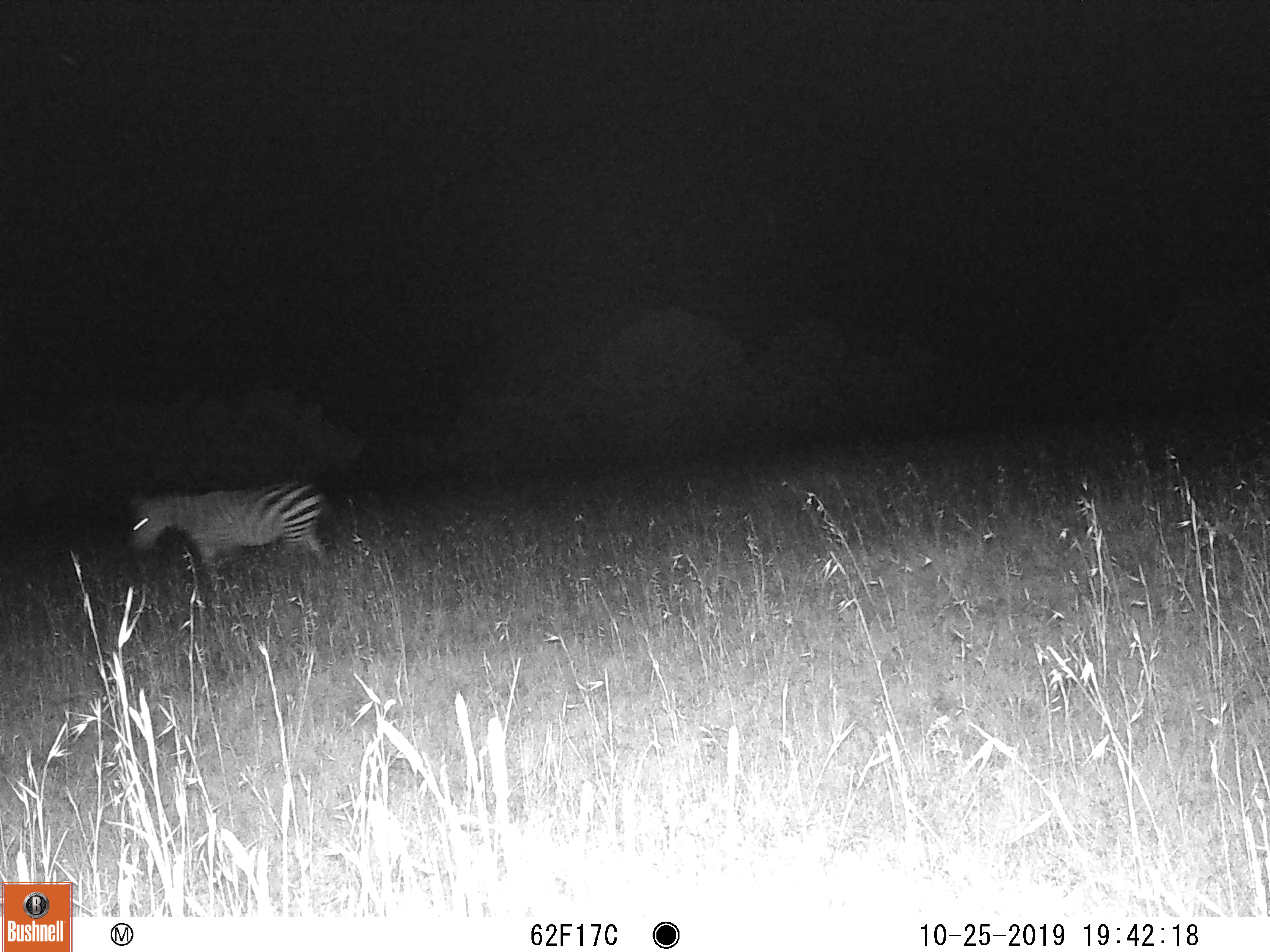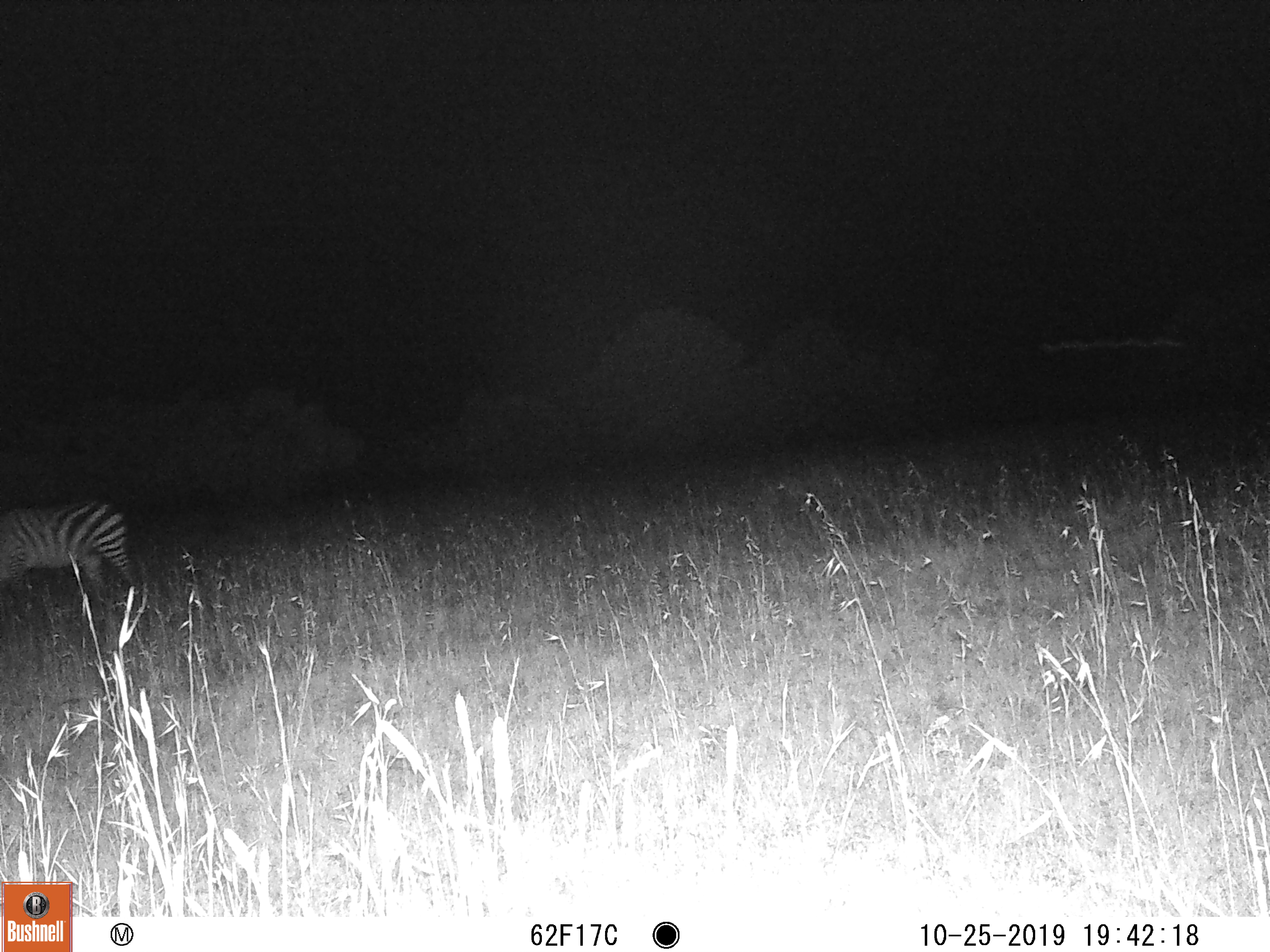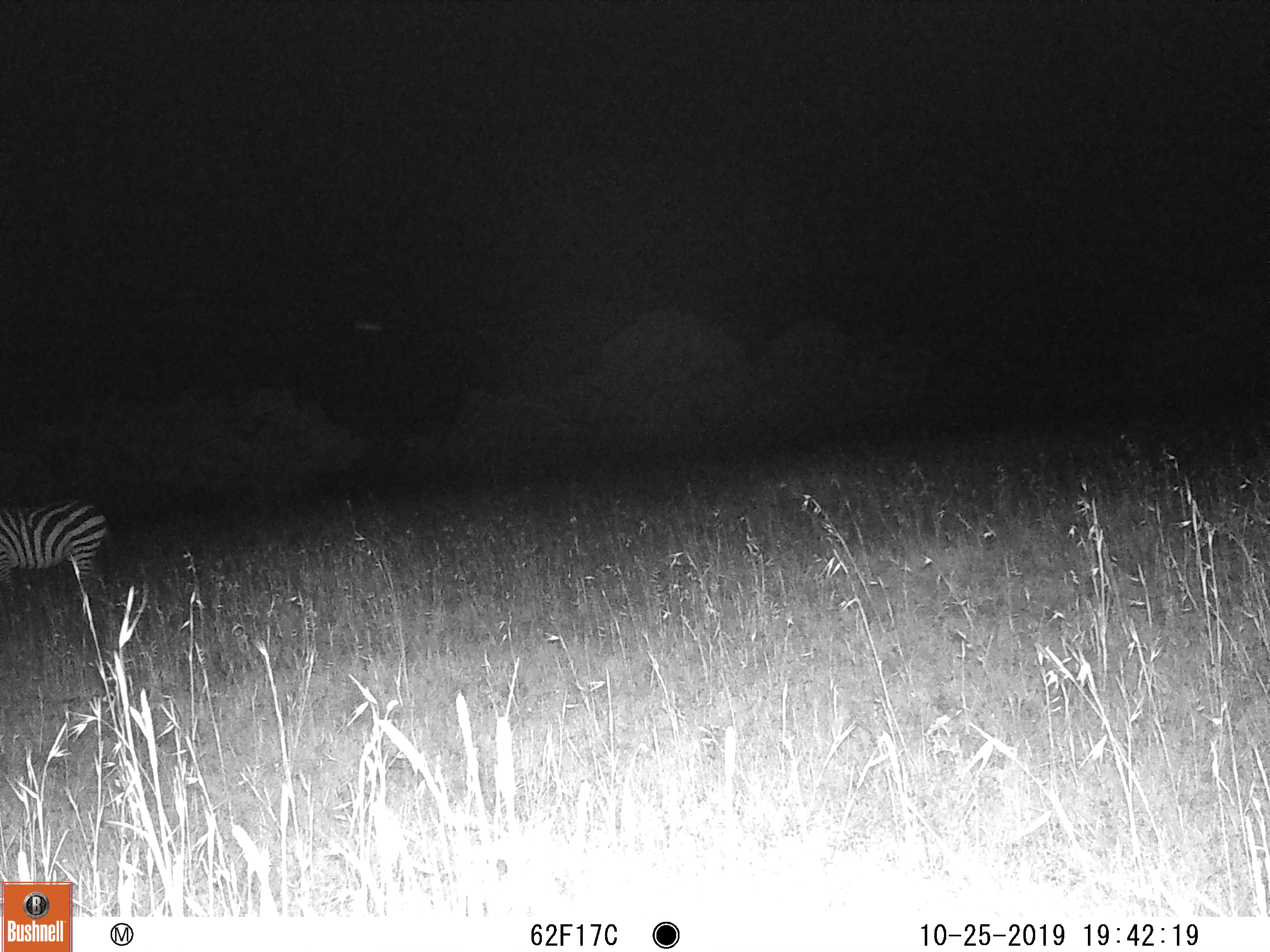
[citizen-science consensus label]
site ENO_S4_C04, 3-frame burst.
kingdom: Animalia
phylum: Chordata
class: Mammalia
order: Perissodactyla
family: Equidae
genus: Equus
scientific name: Equus quagga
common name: plains zebra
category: zebraplains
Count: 1.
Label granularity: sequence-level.